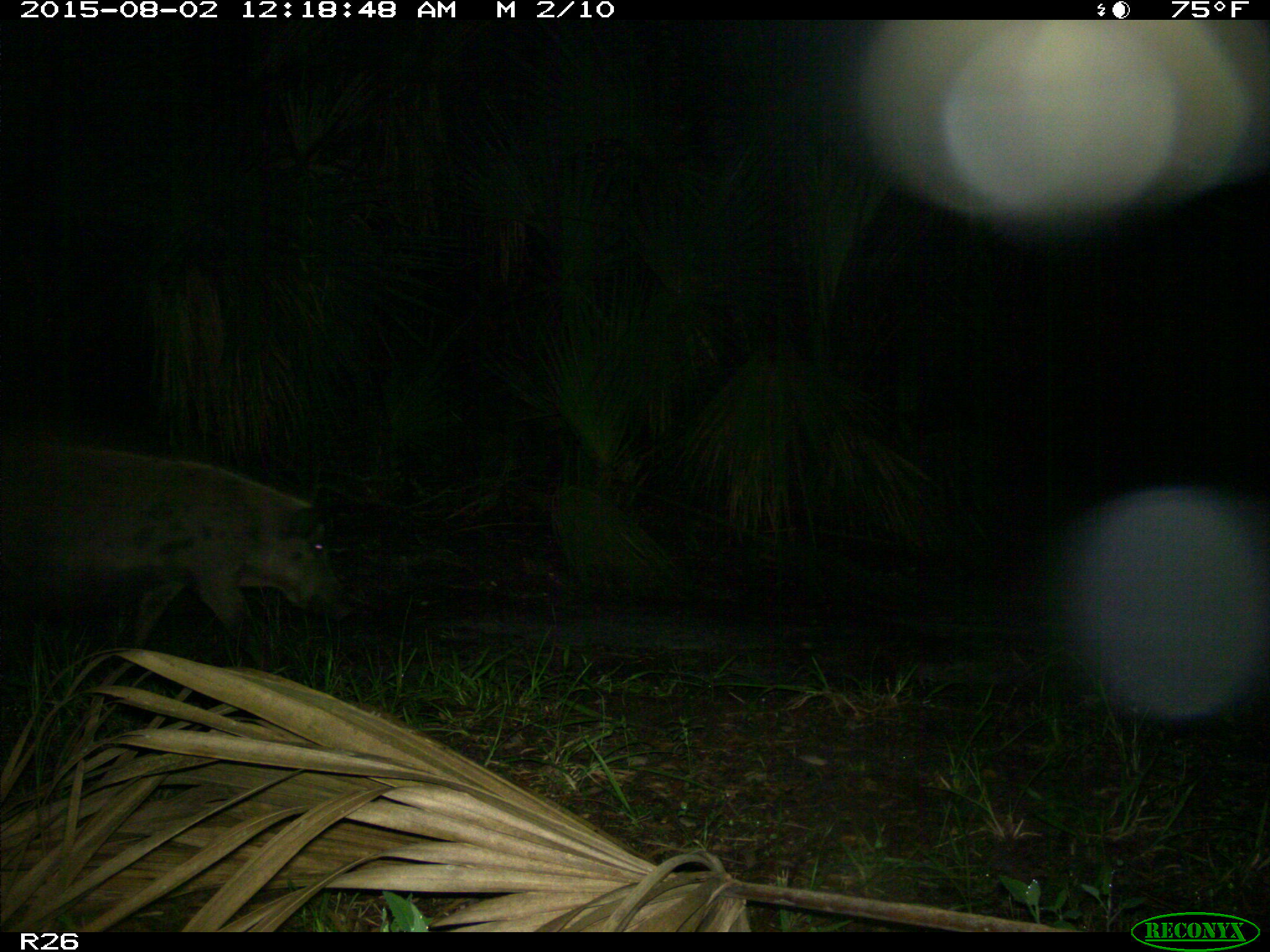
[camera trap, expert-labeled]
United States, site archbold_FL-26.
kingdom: Animalia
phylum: Chordata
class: Mammalia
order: Artiodactyla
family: Suidae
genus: Sus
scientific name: Sus scrofa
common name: wild boar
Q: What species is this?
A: Sus scrofa (wild boar).